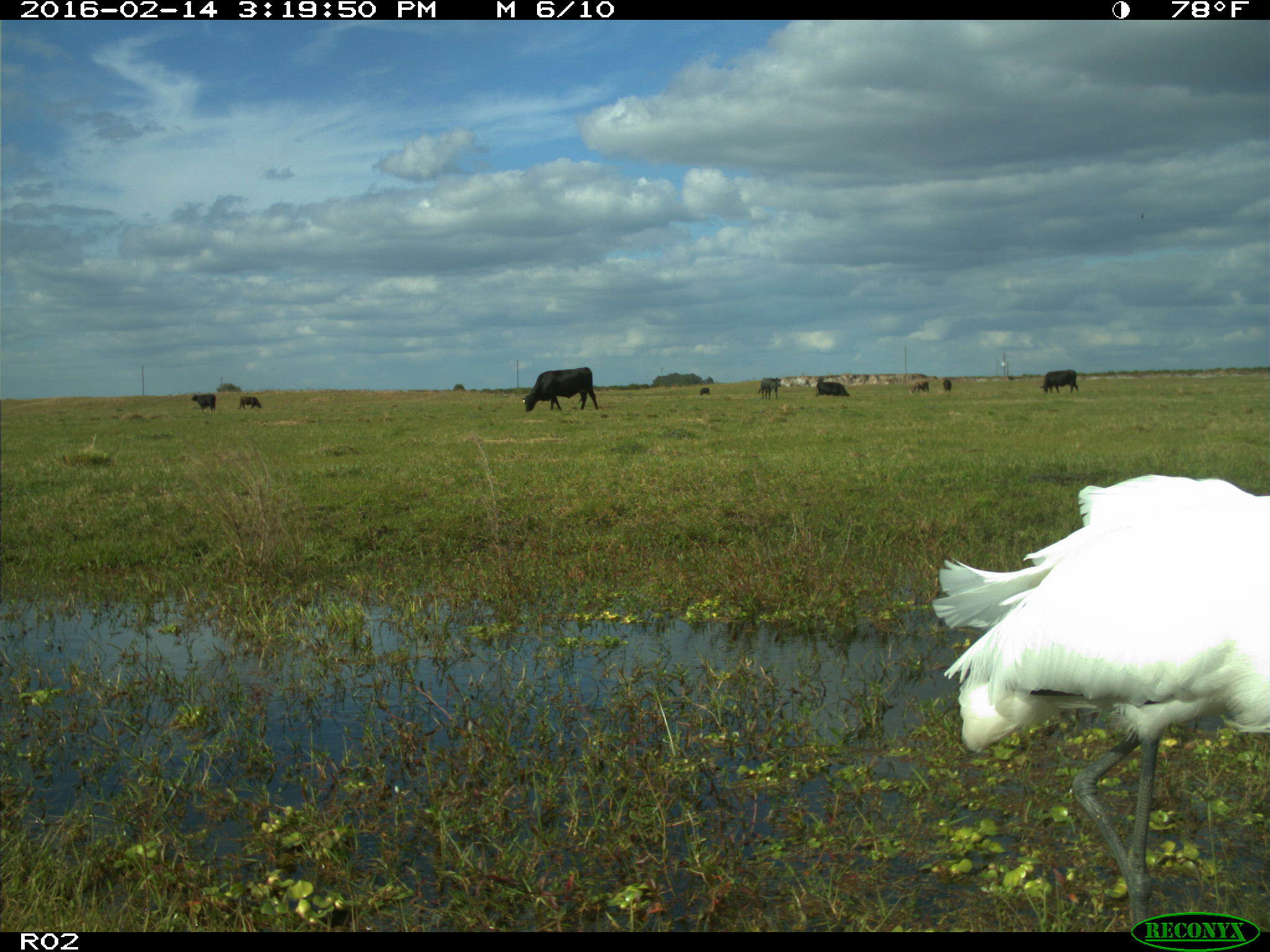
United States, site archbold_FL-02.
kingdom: Animalia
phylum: Chordata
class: Mammalia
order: Artiodactyla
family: Bovidae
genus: Bos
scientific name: Bos taurus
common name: domestic cow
Bos taurus (domestic cow).